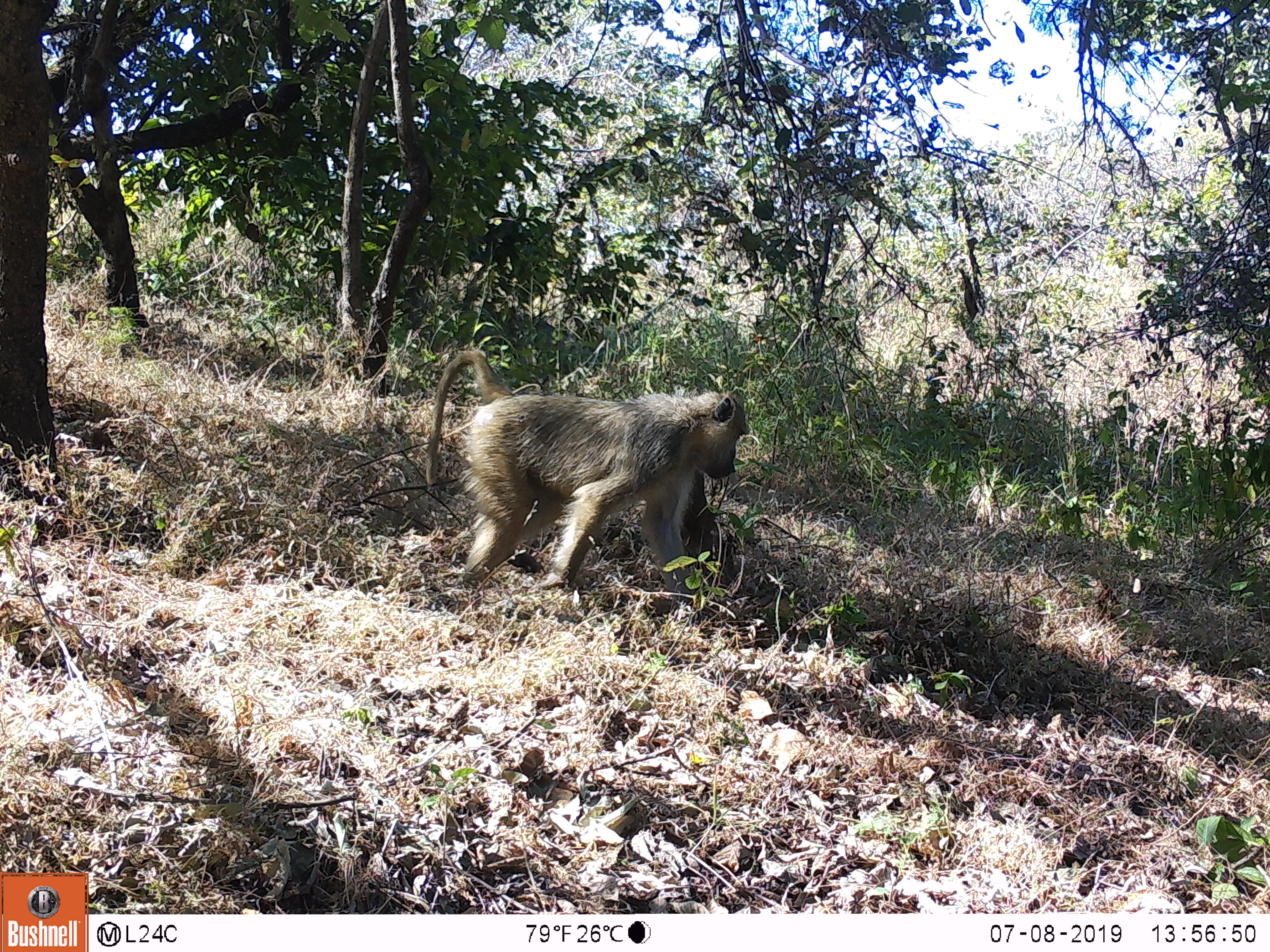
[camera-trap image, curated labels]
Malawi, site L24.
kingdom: Animalia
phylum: Chordata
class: Mammalia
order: Primates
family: Cercopithecidae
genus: Papio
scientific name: Papio cynocephalus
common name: yellow baboon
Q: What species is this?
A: Yellow baboon (Papio cynocephalus).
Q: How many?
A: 1.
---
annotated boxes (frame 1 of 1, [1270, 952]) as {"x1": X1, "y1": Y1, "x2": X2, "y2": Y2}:
yellow baboon: {"x1": 421, "y1": 340, "x2": 756, "y2": 628}